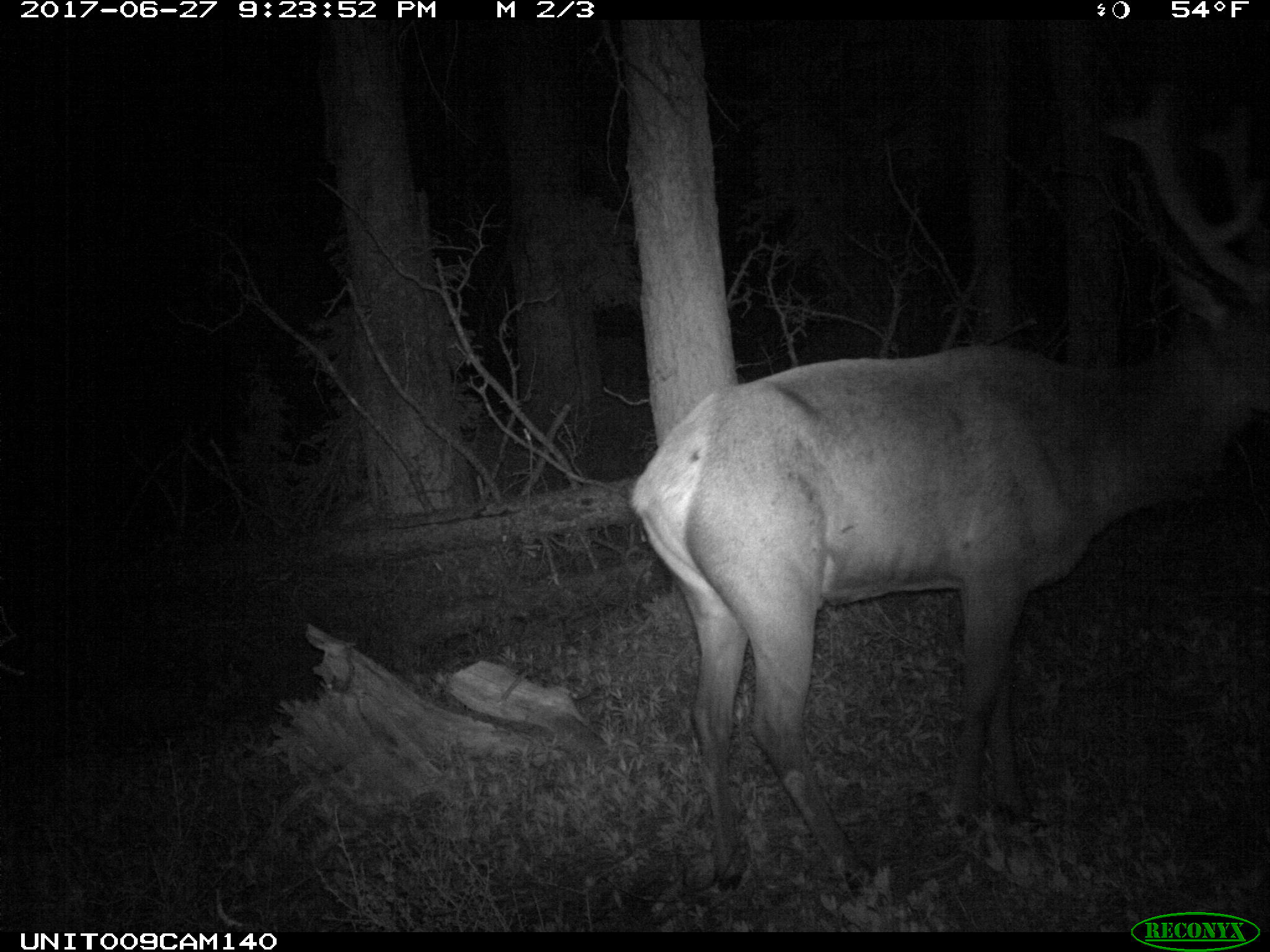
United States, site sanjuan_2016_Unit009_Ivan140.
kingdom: Animalia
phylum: Chordata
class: Mammalia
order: Artiodactyla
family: Cervidae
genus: Cervus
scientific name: Cervus elaphus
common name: red deer